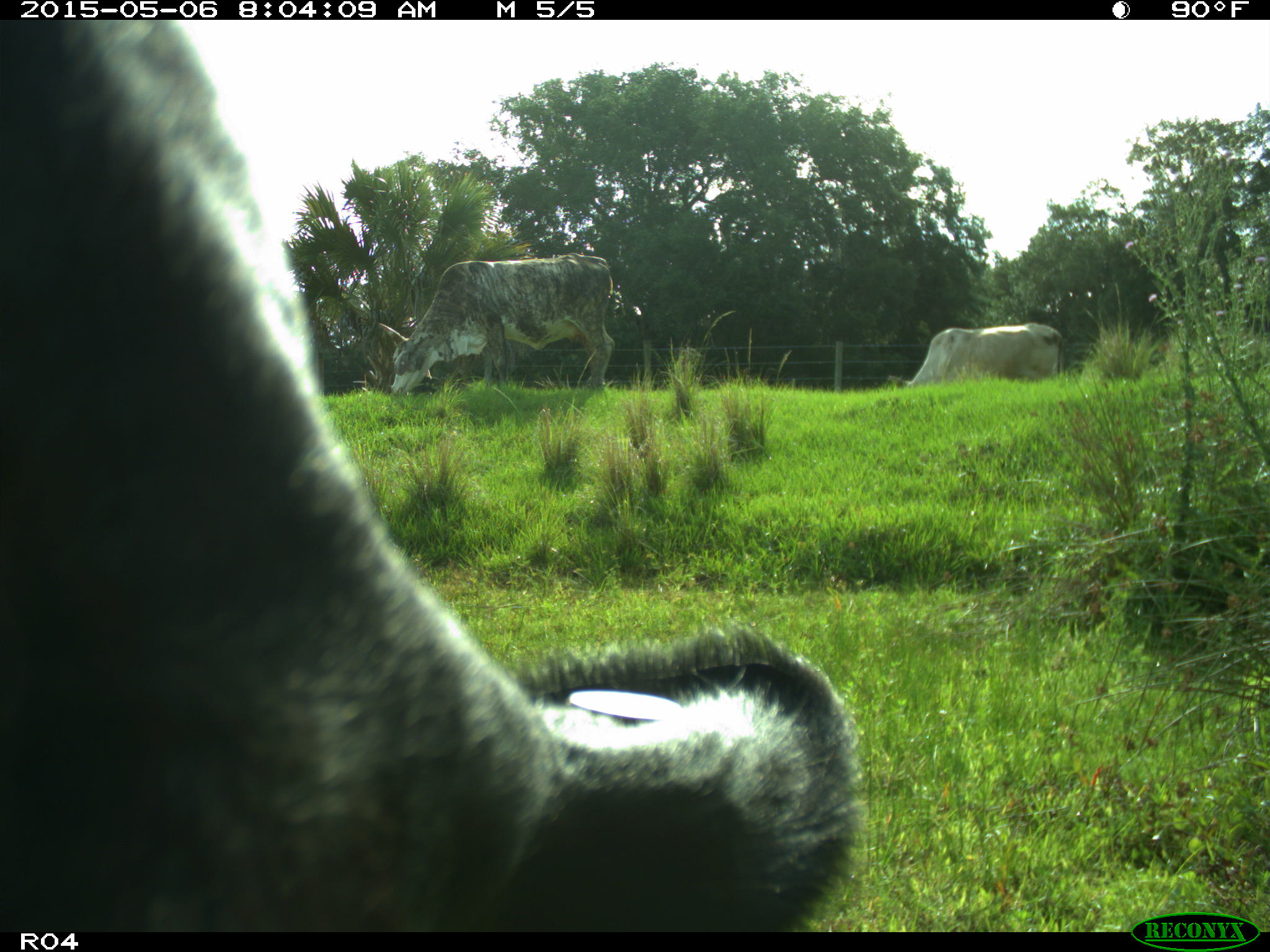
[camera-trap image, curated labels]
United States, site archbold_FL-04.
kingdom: Animalia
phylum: Chordata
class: Mammalia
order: Artiodactyla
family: Bovidae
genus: Bos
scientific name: Bos taurus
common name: domestic cow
Bos taurus (domestic cow).